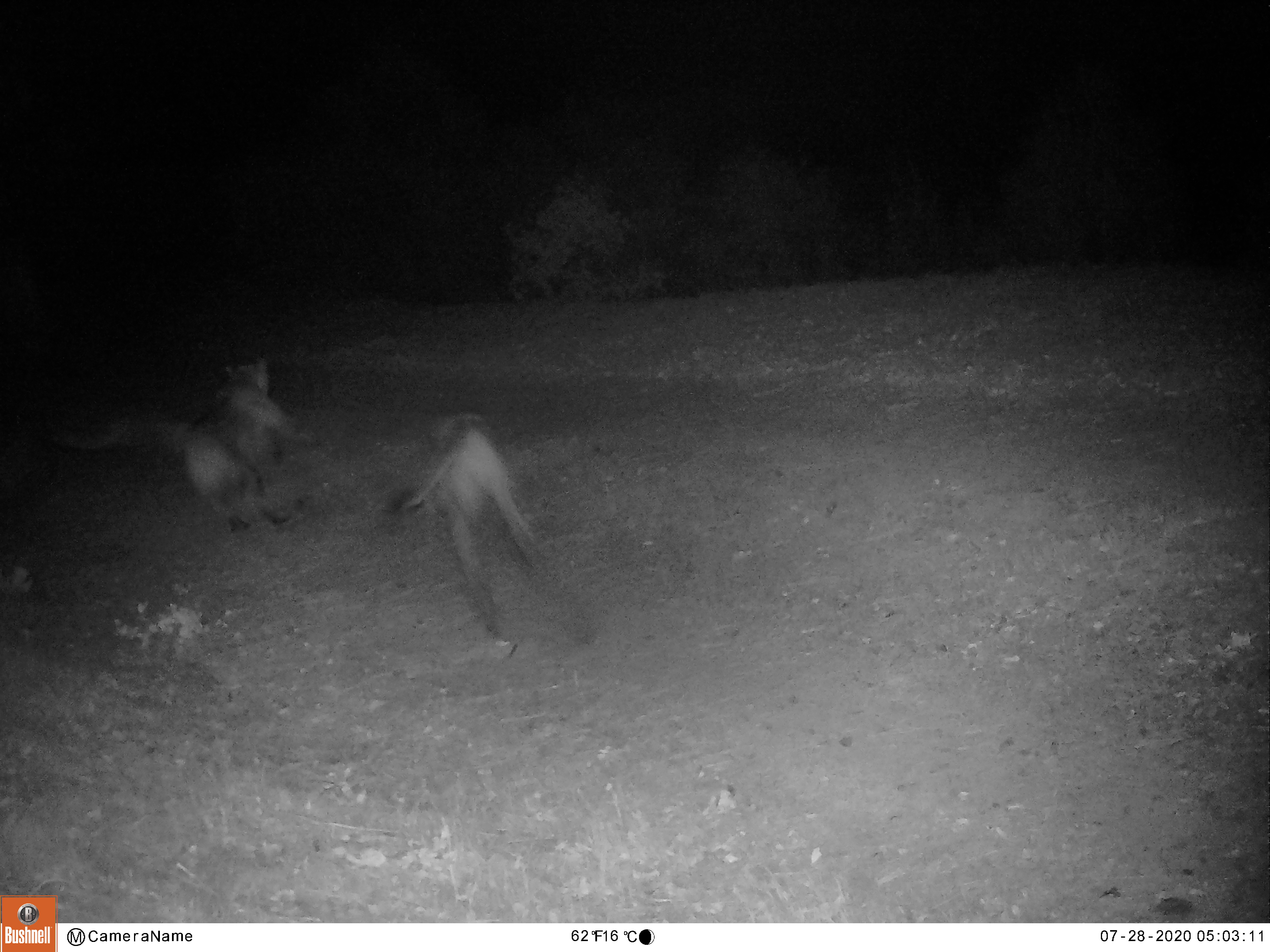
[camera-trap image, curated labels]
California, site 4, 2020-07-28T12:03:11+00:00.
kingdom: Animalia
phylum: Chordata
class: Mammalia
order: Carnivora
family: Felidae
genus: Puma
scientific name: Puma concolor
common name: puma